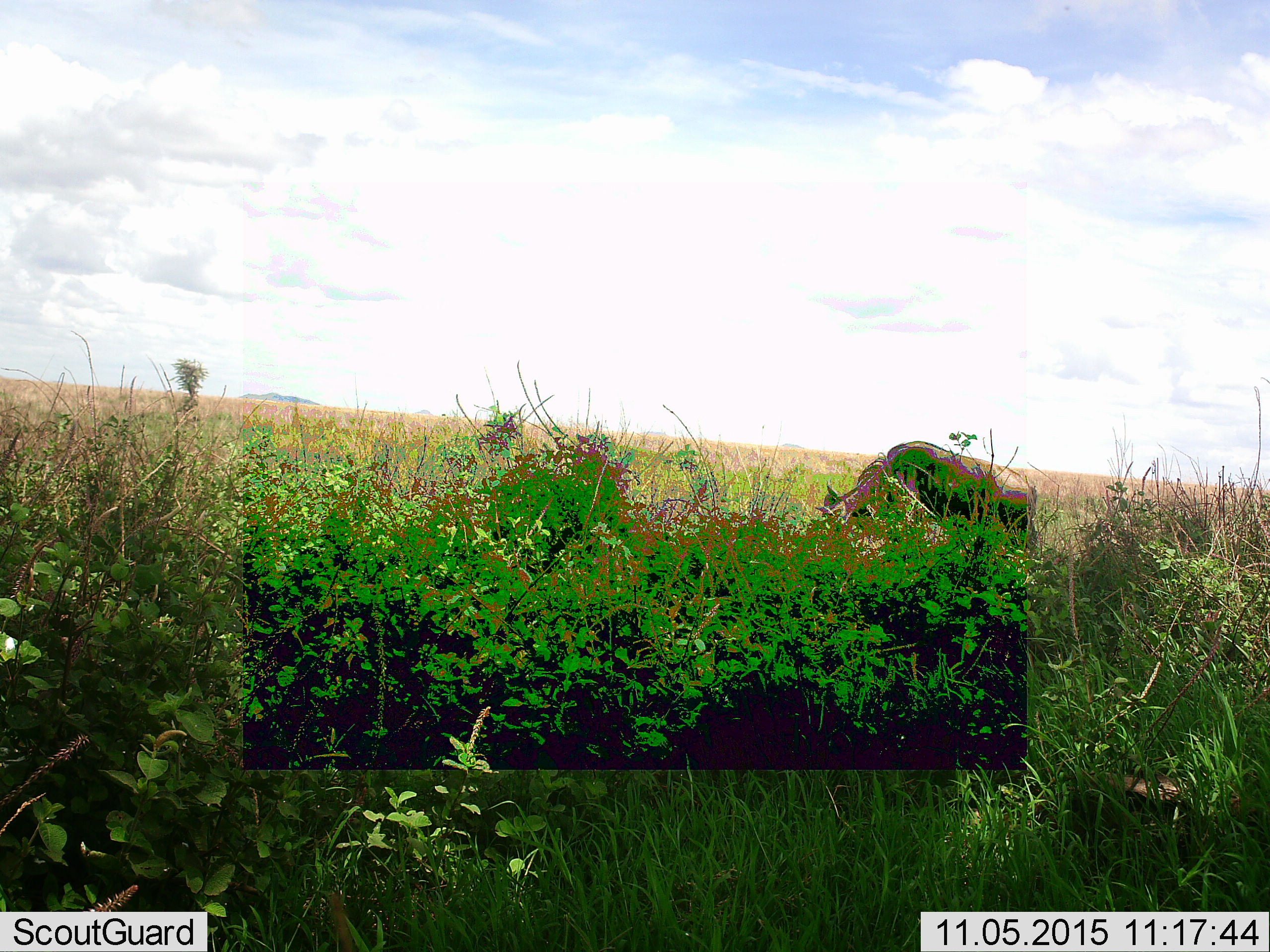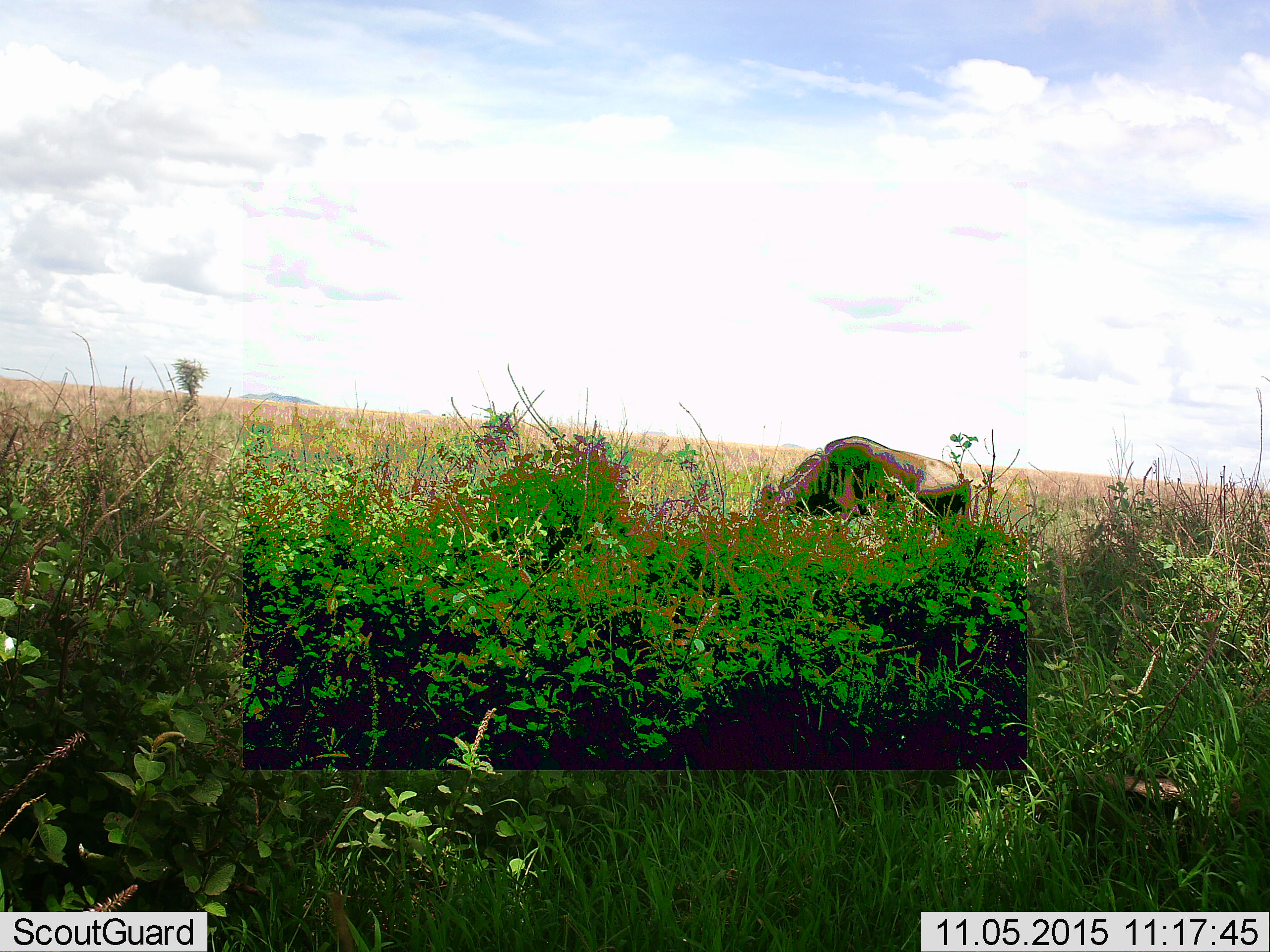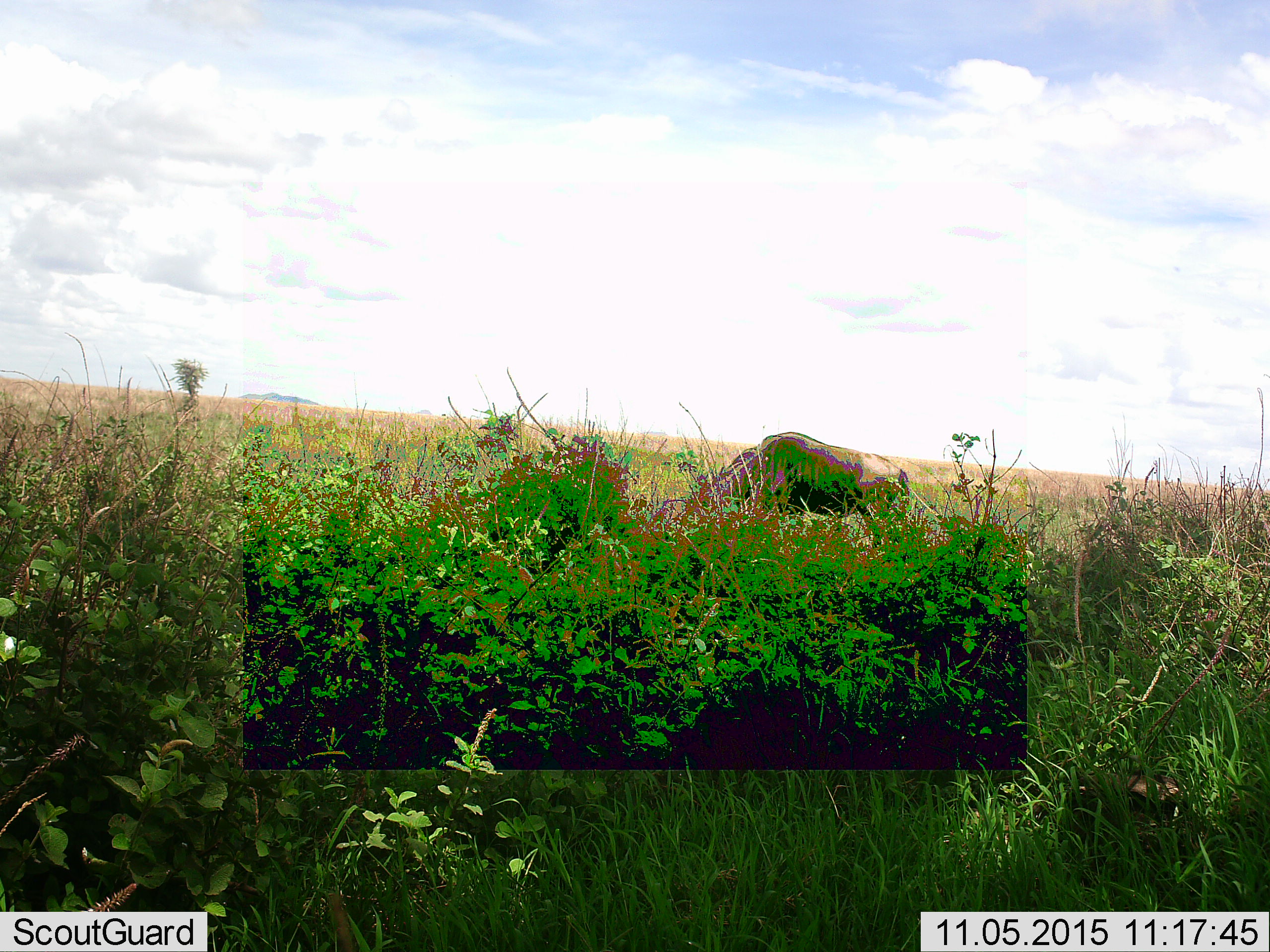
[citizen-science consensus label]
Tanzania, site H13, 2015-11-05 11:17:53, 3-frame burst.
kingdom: Animalia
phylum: Chordata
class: Mammalia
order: Artiodactyla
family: Bovidae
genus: Connochaetes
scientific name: Connochaetes taurinus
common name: blue wildebeest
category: wildebeest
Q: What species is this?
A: Wildebeest (blue wildebeest) (Connochaetes taurinus).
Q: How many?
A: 1.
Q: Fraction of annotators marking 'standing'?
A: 0%.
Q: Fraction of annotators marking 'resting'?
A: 0%.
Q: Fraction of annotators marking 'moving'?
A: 67%.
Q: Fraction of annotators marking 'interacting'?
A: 0%.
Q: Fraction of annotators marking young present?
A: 0%.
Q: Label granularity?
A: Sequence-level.